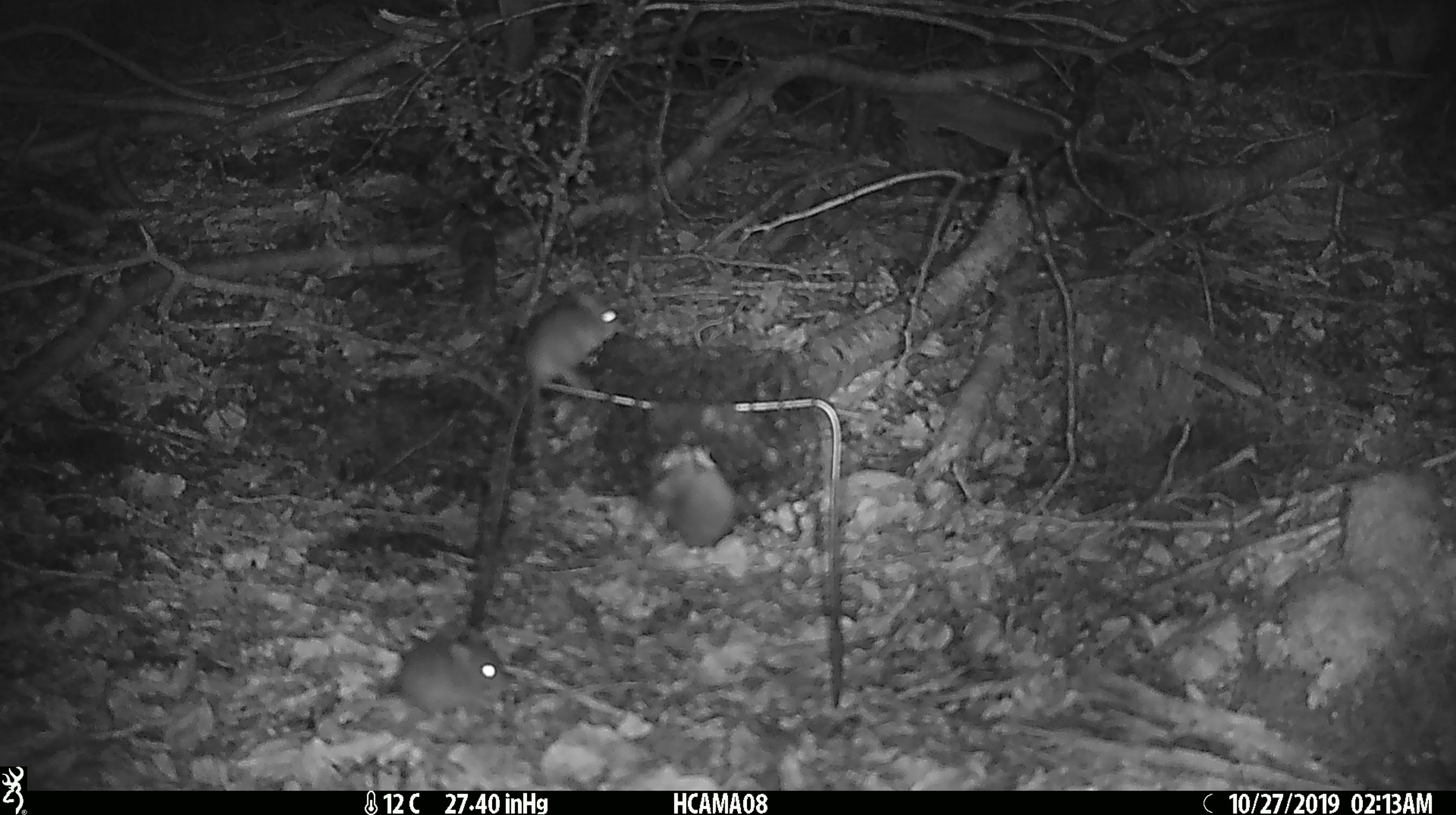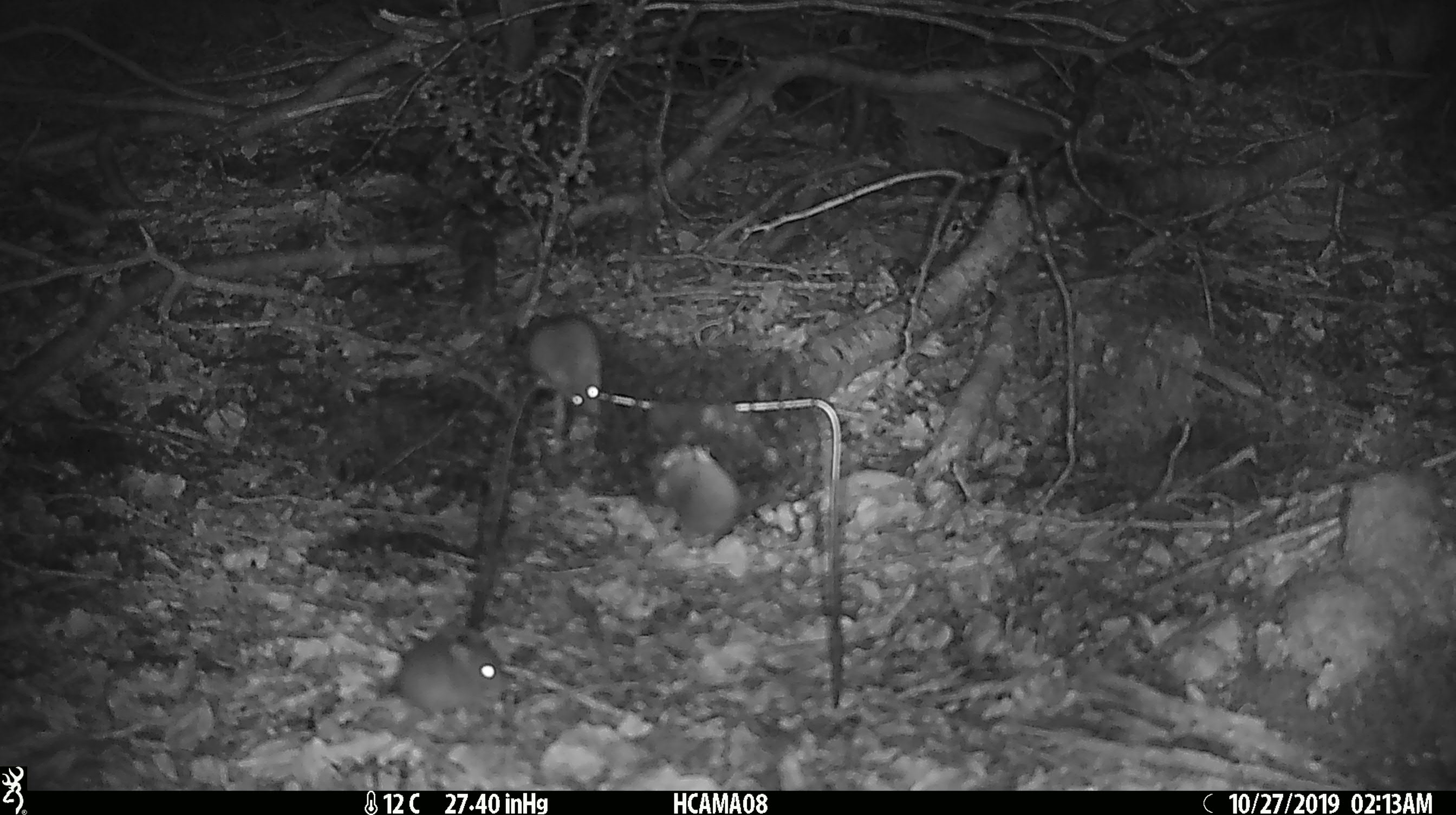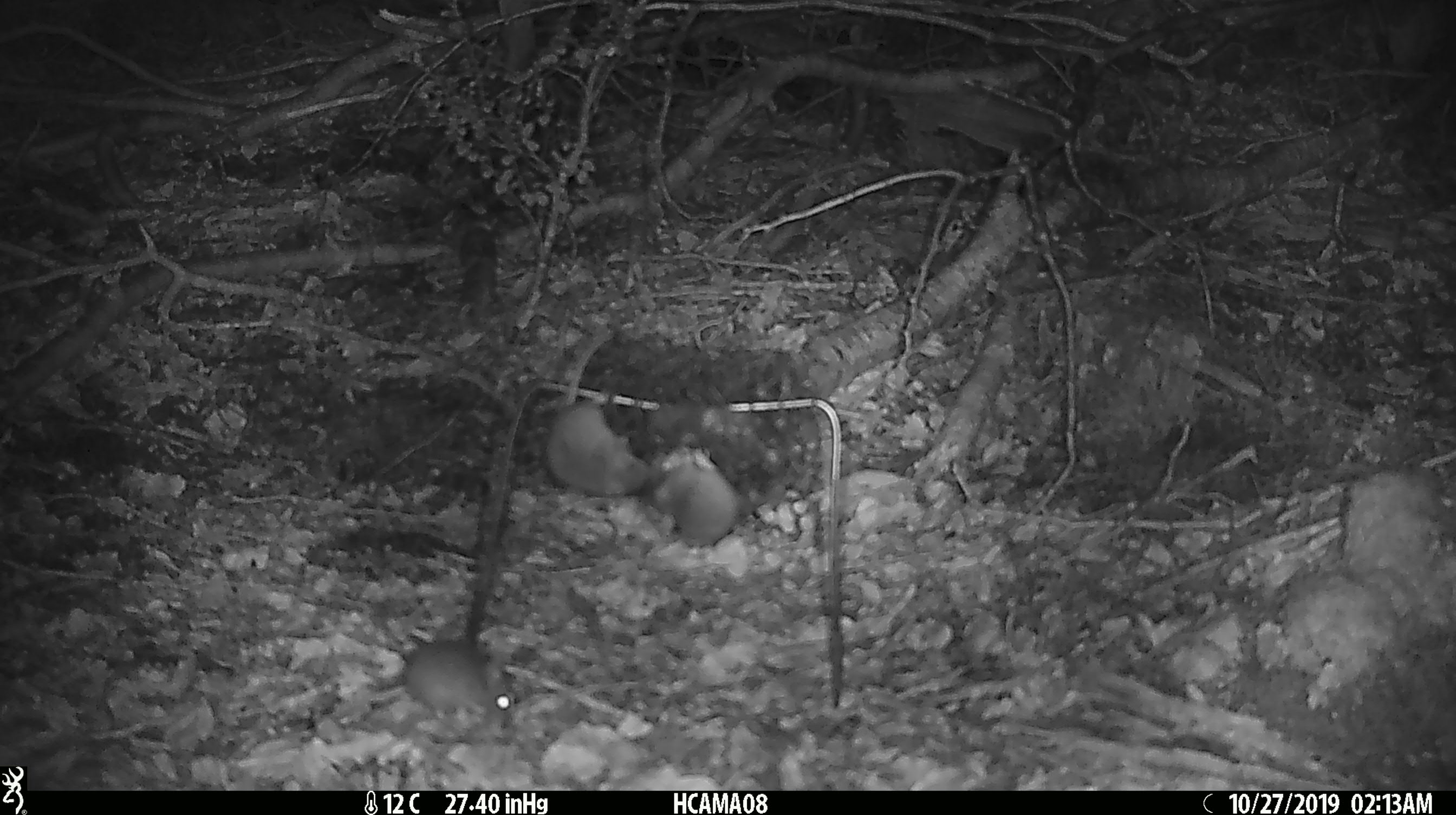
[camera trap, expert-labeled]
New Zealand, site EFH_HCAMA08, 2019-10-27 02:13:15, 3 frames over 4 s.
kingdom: Animalia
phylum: Chordata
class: Mammalia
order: Rodentia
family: Muridae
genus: Mus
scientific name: Mus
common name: mouse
Mouse (Mus).